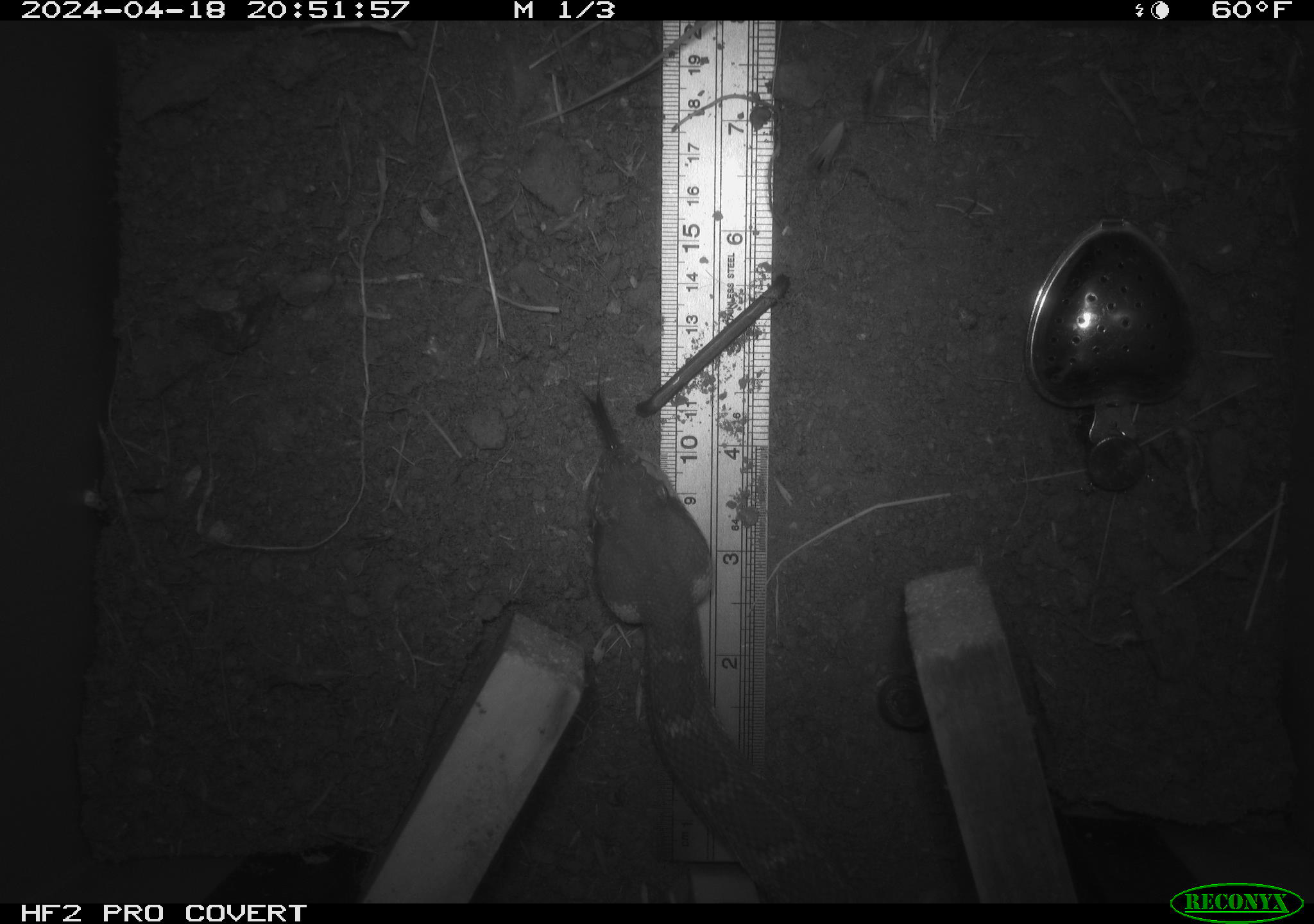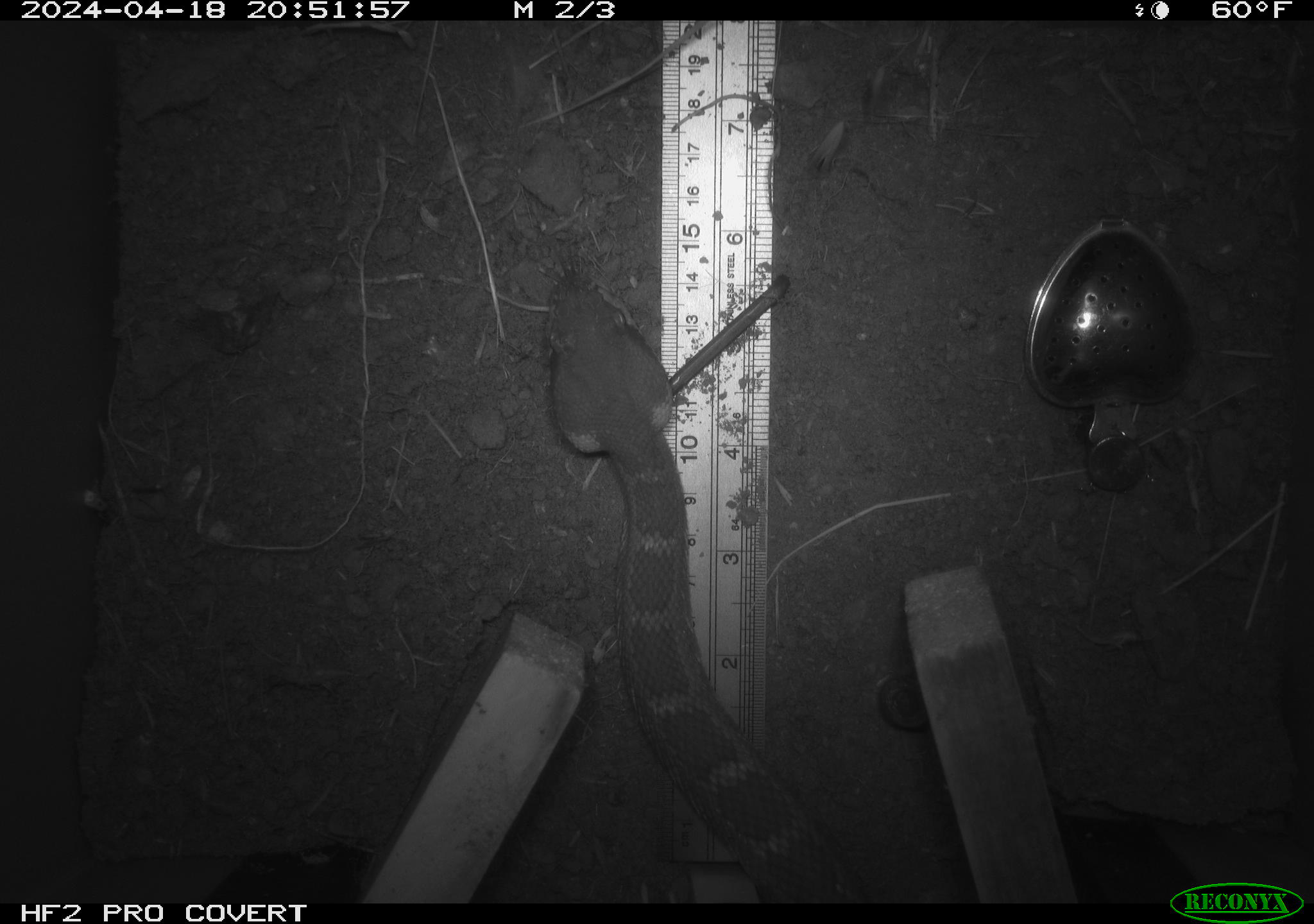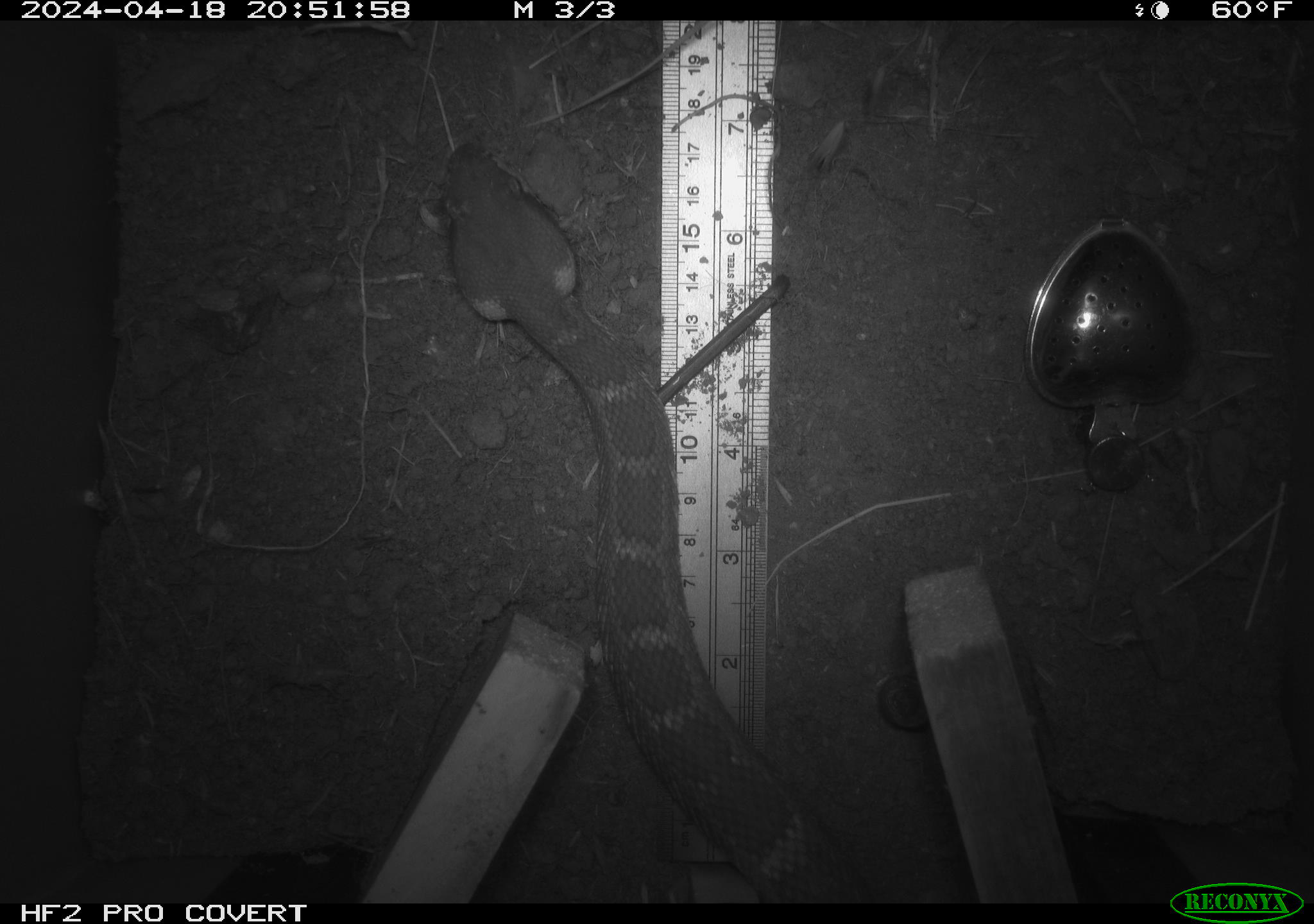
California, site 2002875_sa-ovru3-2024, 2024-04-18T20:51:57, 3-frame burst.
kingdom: Animalia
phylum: Chordata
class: Reptilia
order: Squamata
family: Viperidae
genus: Crotalus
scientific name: Crotalus oreganus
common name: western rattlesnake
Western rattlesnake (Crotalus oreganus).